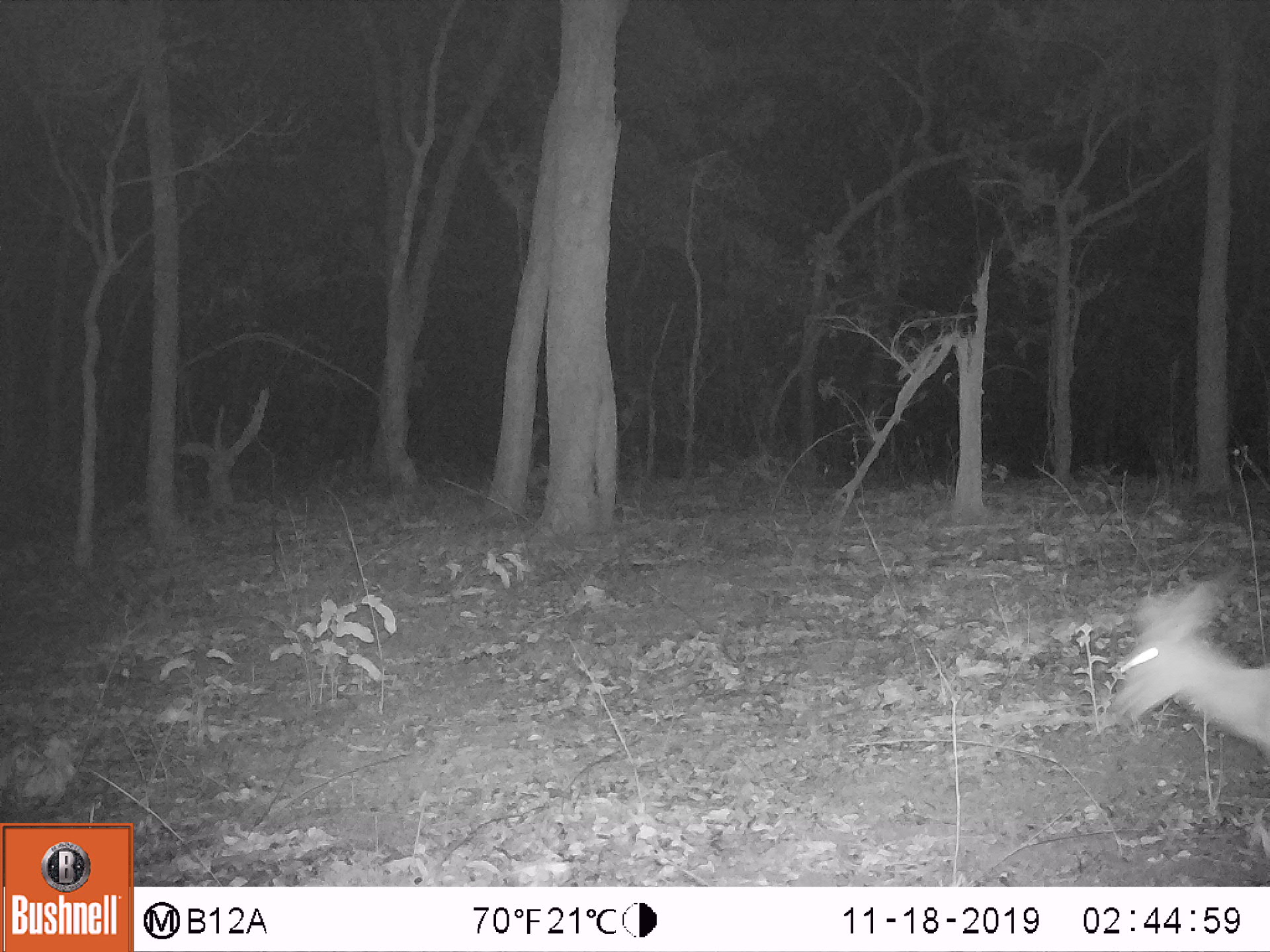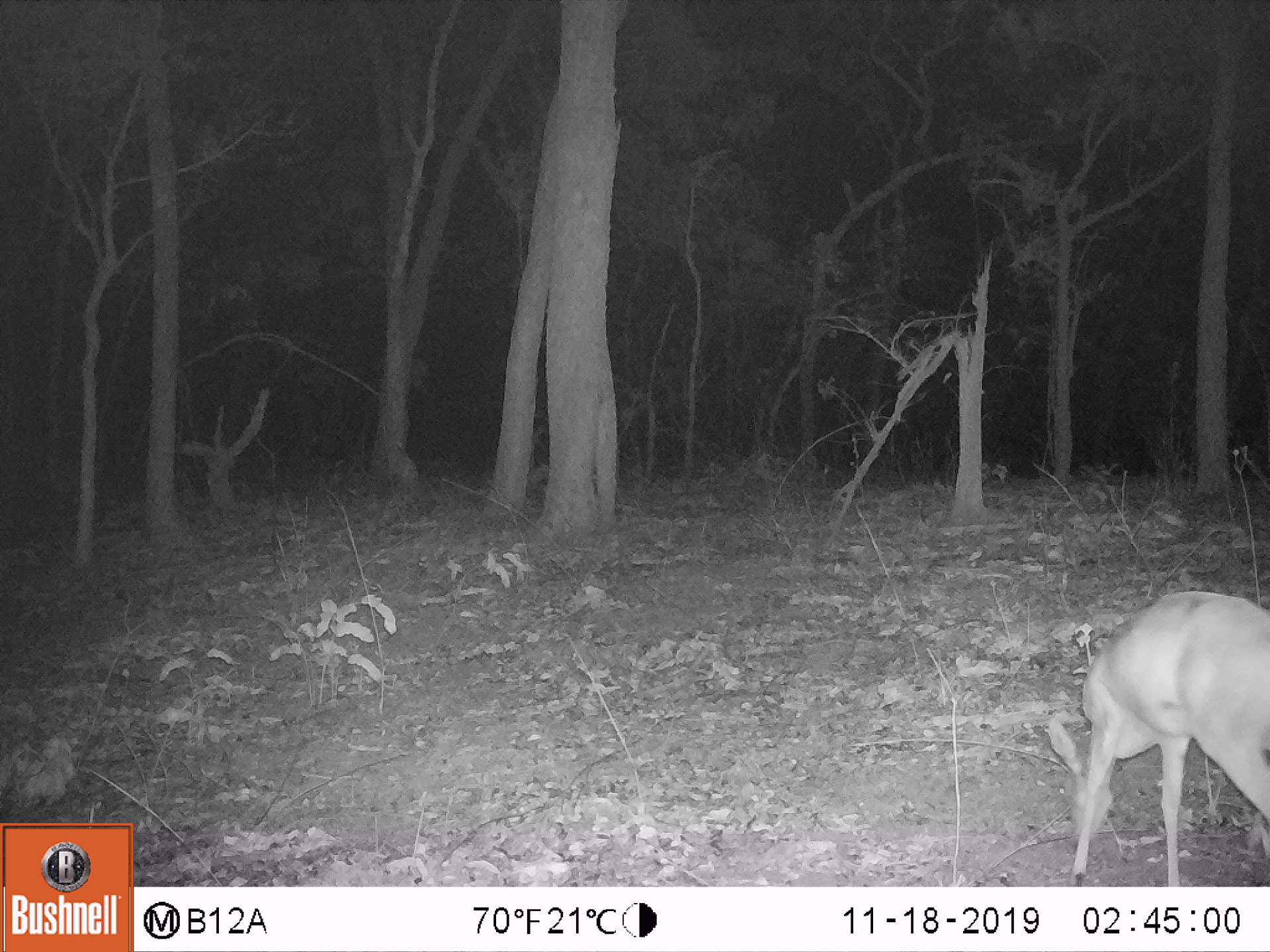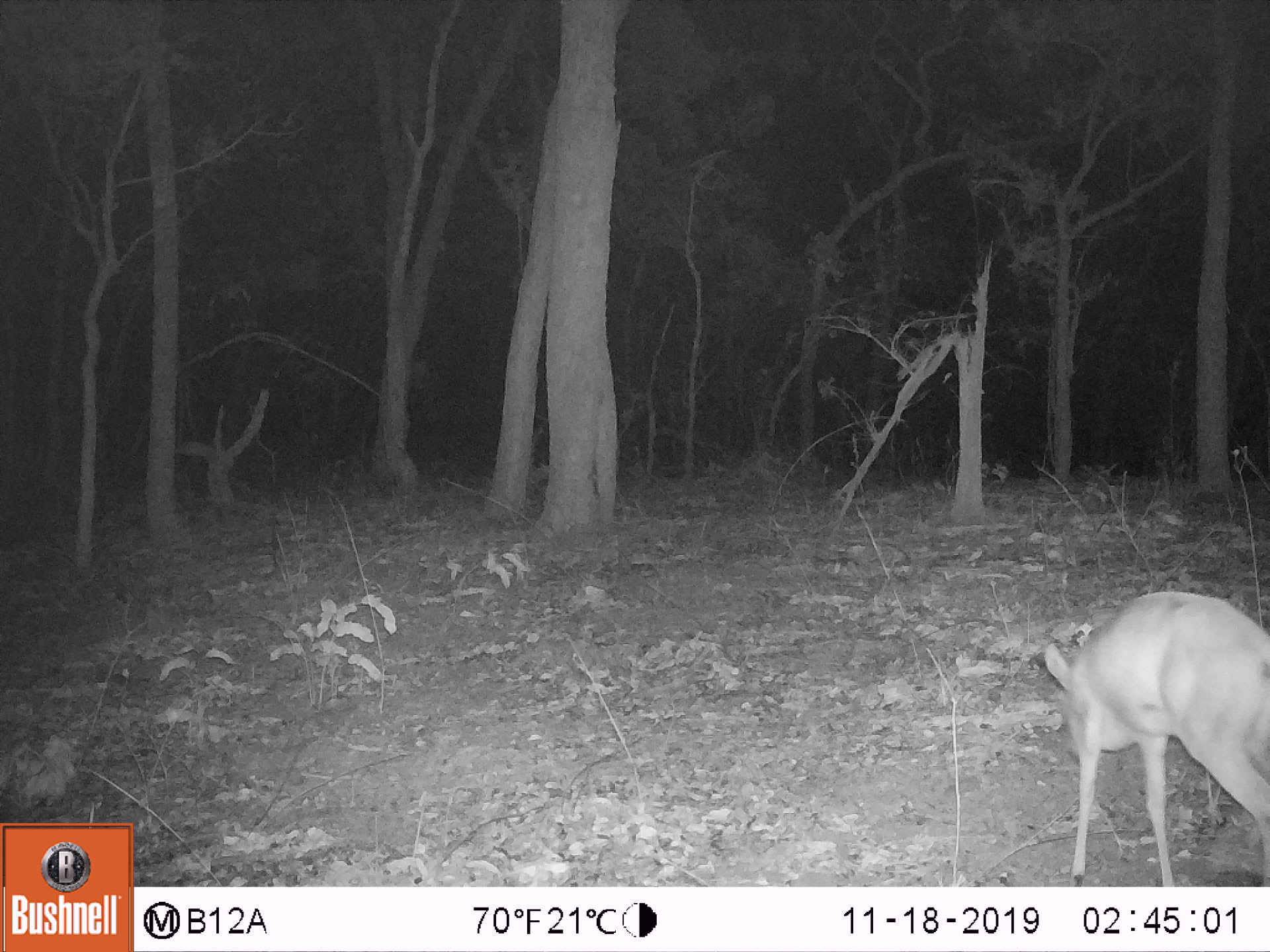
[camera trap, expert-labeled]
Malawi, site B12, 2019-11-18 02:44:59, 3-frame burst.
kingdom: Animalia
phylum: Chordata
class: Mammalia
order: Artiodactyla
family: Bovidae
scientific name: Antilopinae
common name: small antelope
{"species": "small antelope (Antilopinae)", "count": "1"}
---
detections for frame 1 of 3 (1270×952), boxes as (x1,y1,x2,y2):
small antelope: (1113,570,1265,784)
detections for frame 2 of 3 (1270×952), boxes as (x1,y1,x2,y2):
small antelope: (1045,585,1268,880)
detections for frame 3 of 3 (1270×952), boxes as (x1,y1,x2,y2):
small antelope: (1040,579,1270,880)